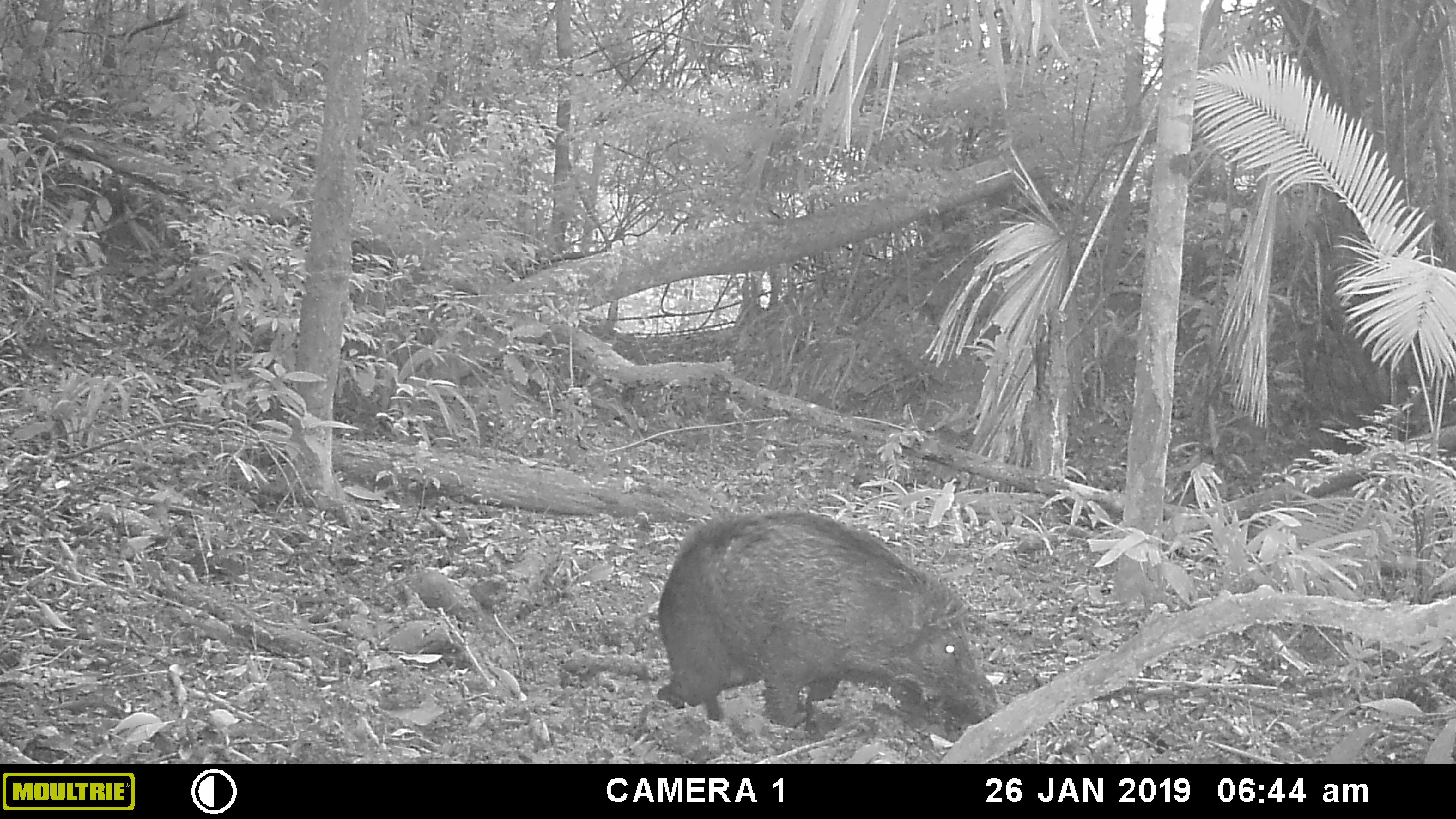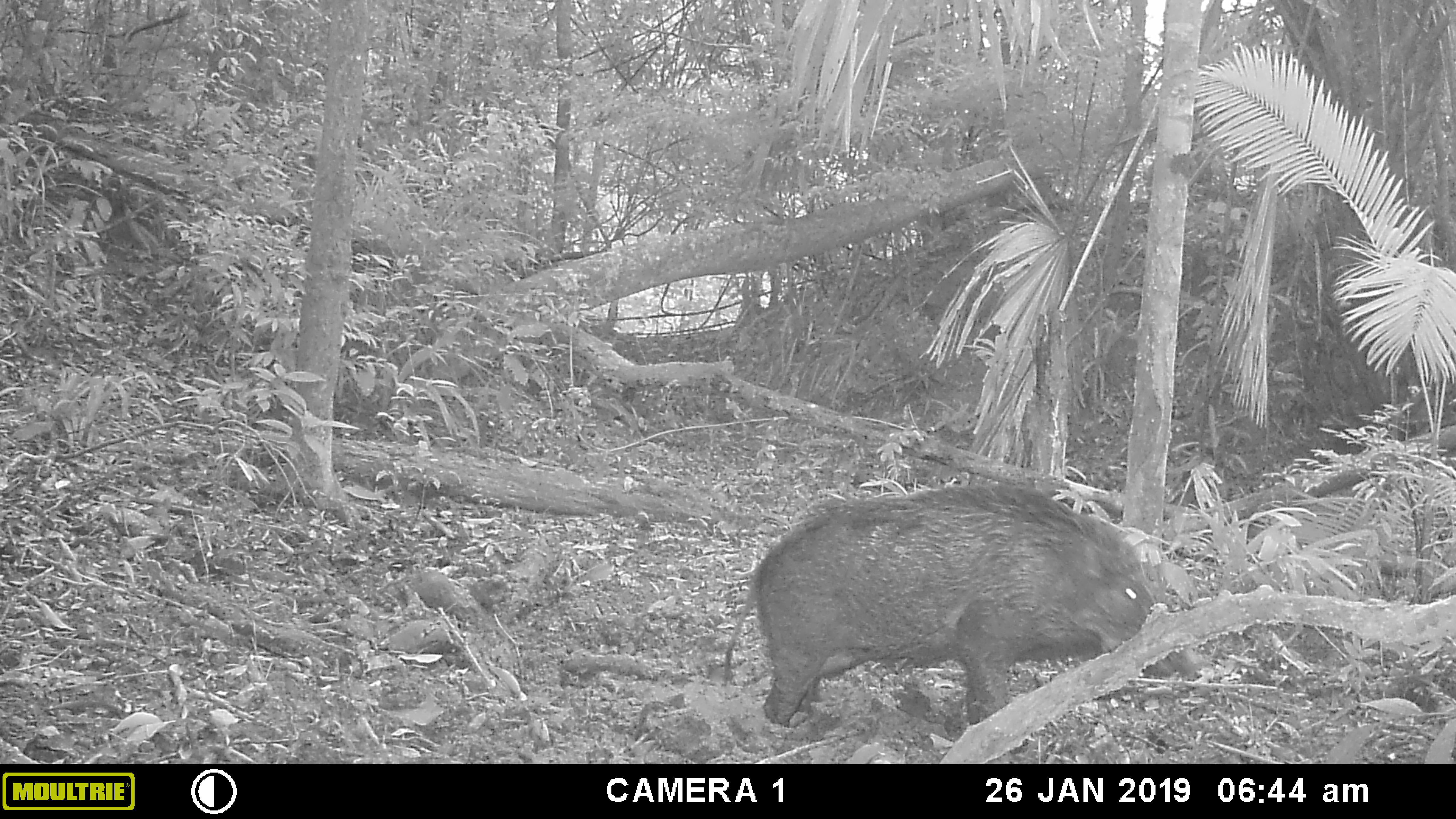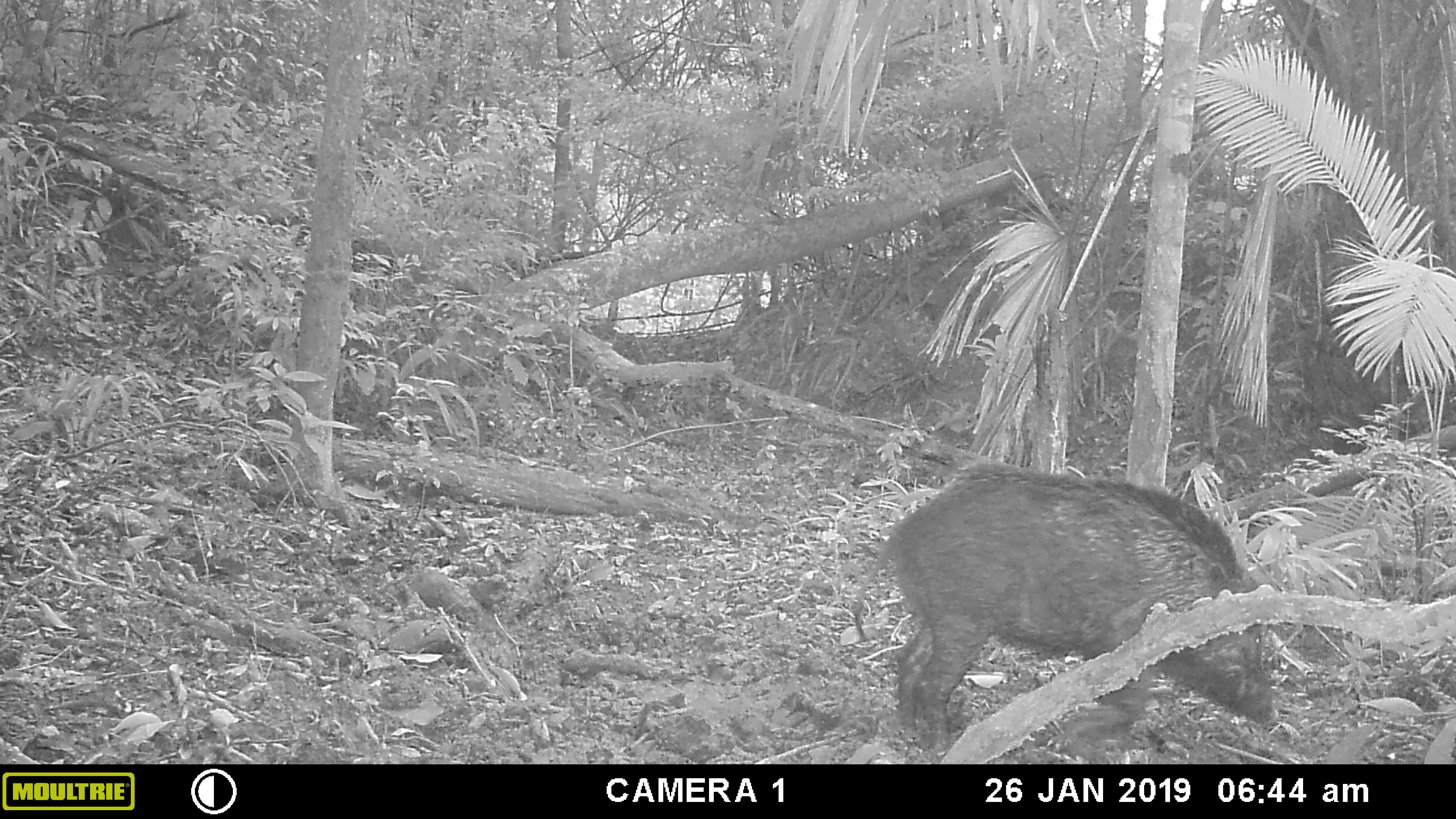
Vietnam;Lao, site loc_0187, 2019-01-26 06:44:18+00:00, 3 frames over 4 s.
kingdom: Animalia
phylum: Chordata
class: Mammalia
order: Artiodactyla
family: Suidae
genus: Sus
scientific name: Sus scrofa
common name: eurasian wild pig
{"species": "eurasian wild pig (Sus scrofa)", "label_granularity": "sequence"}